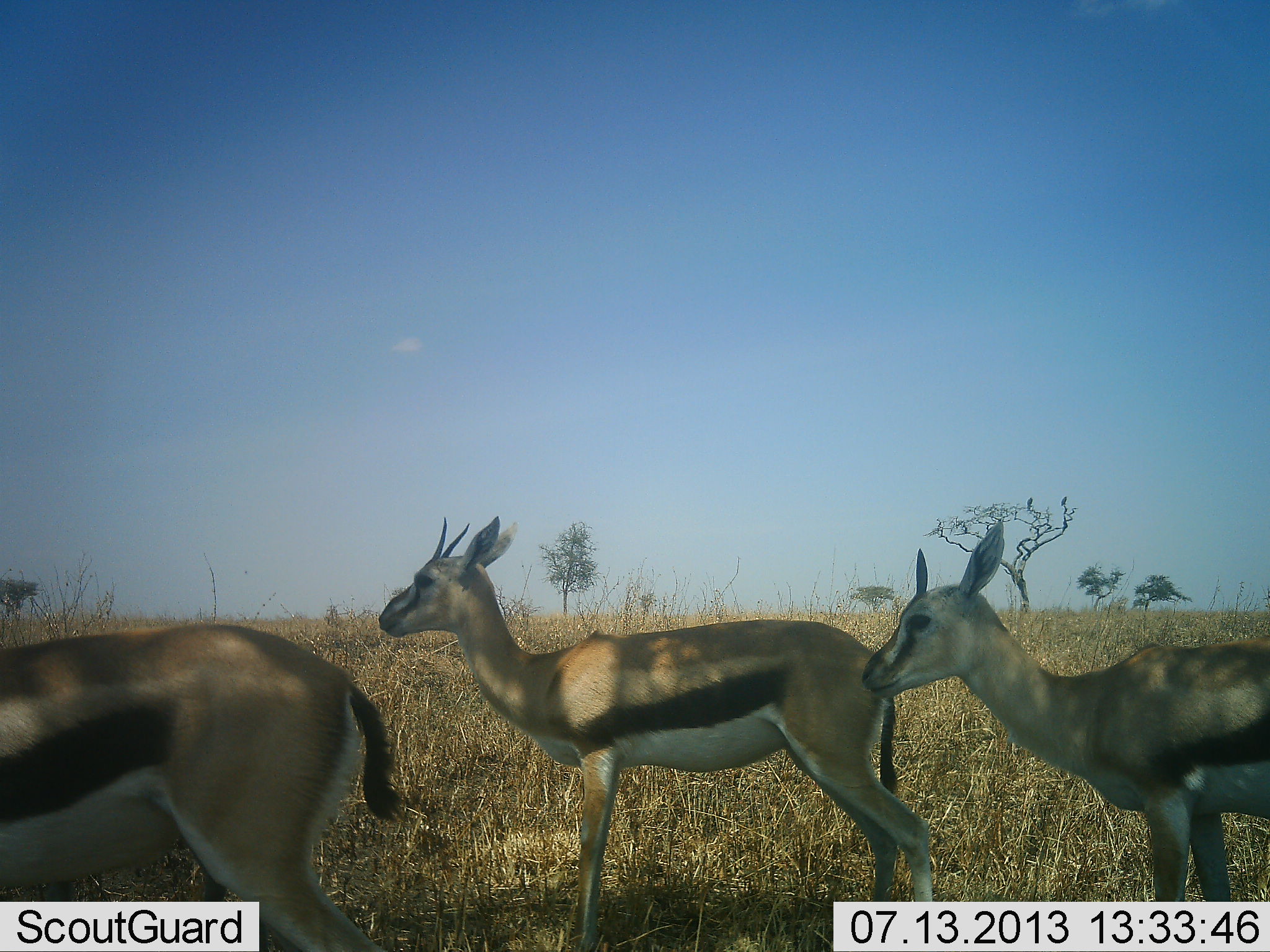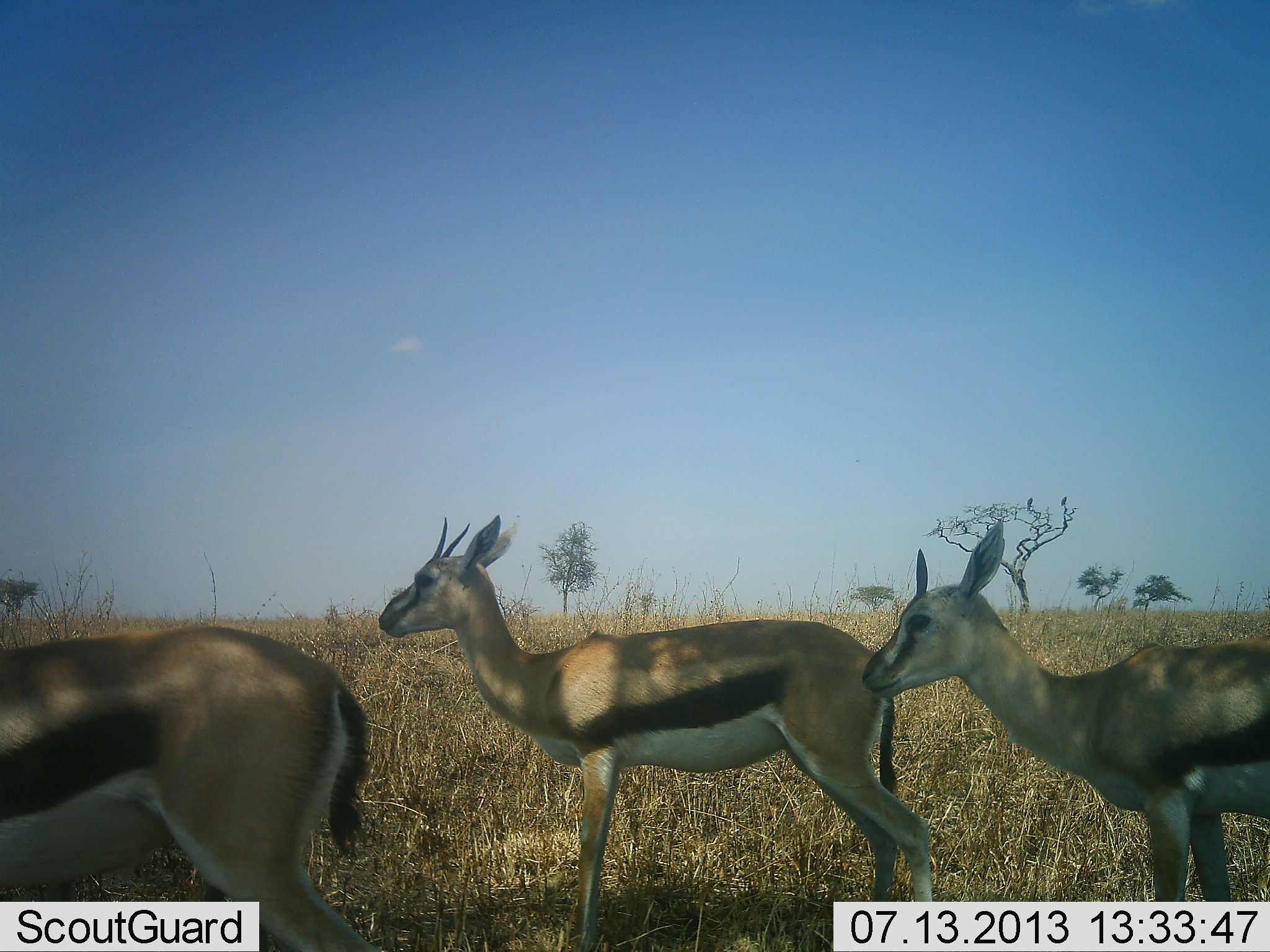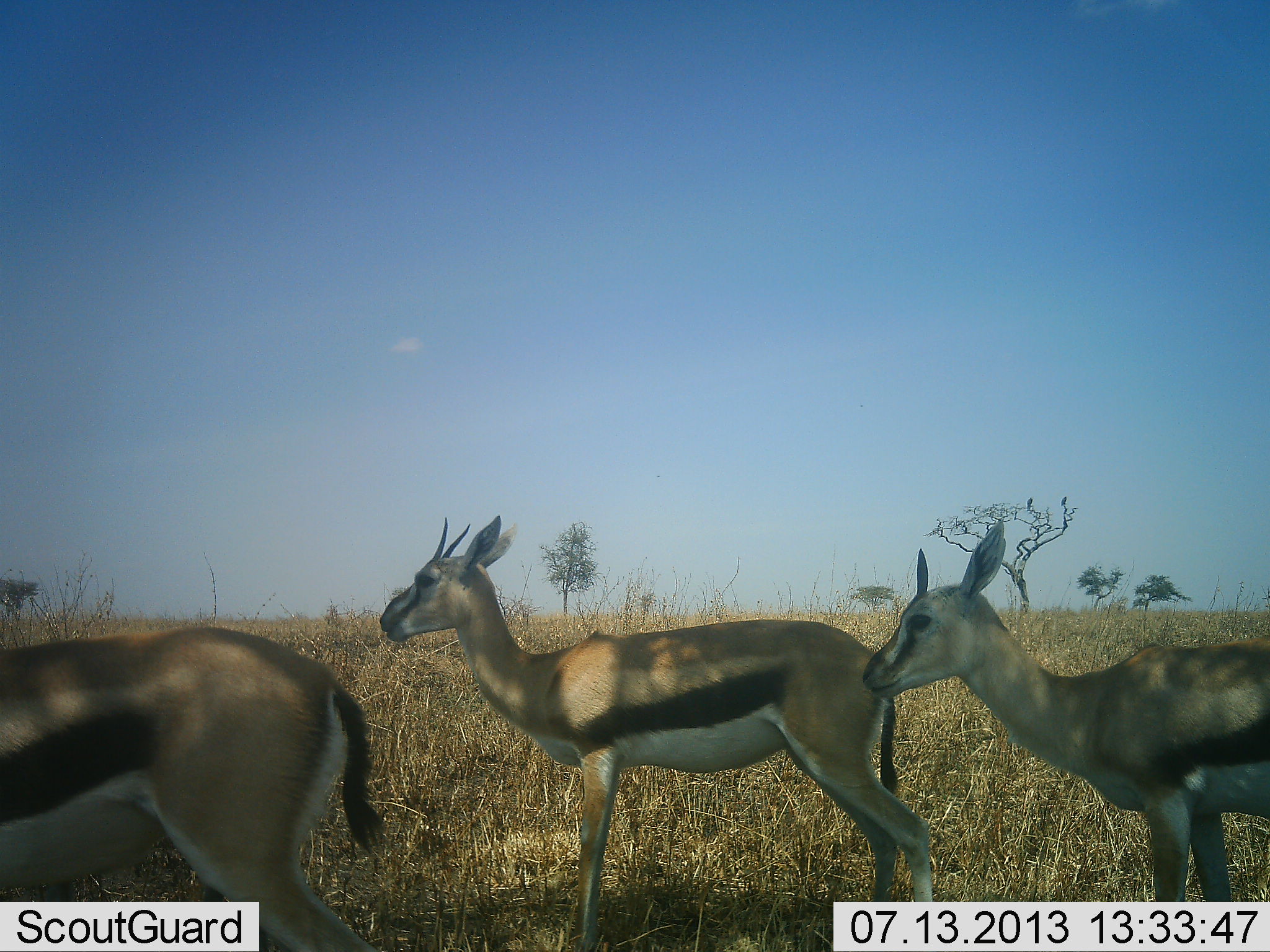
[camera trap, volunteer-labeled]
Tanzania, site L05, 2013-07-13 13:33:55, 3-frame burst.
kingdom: Animalia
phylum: Chordata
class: Mammalia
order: Artiodactyla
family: Bovidae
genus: Eudorcas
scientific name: Eudorcas thomsonii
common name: thomson's gazelle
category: gazellethomsons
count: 3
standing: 94%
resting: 3%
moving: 3%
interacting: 3%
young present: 6%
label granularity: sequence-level